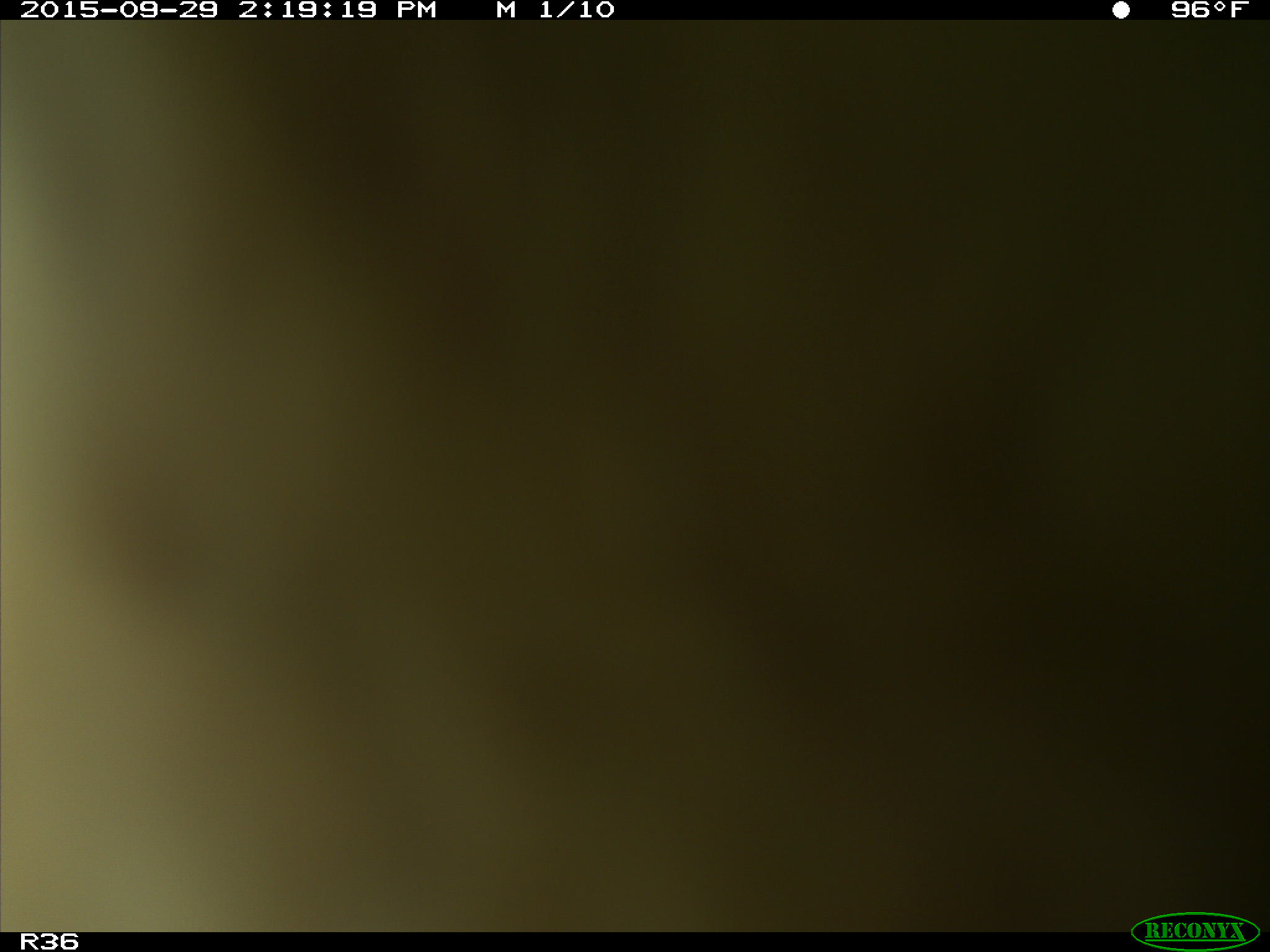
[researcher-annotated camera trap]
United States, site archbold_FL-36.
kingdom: Animalia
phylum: Chordata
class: Mammalia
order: Artiodactyla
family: Bovidae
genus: Bos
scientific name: Bos taurus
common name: domestic cow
Bos taurus (domestic cow).